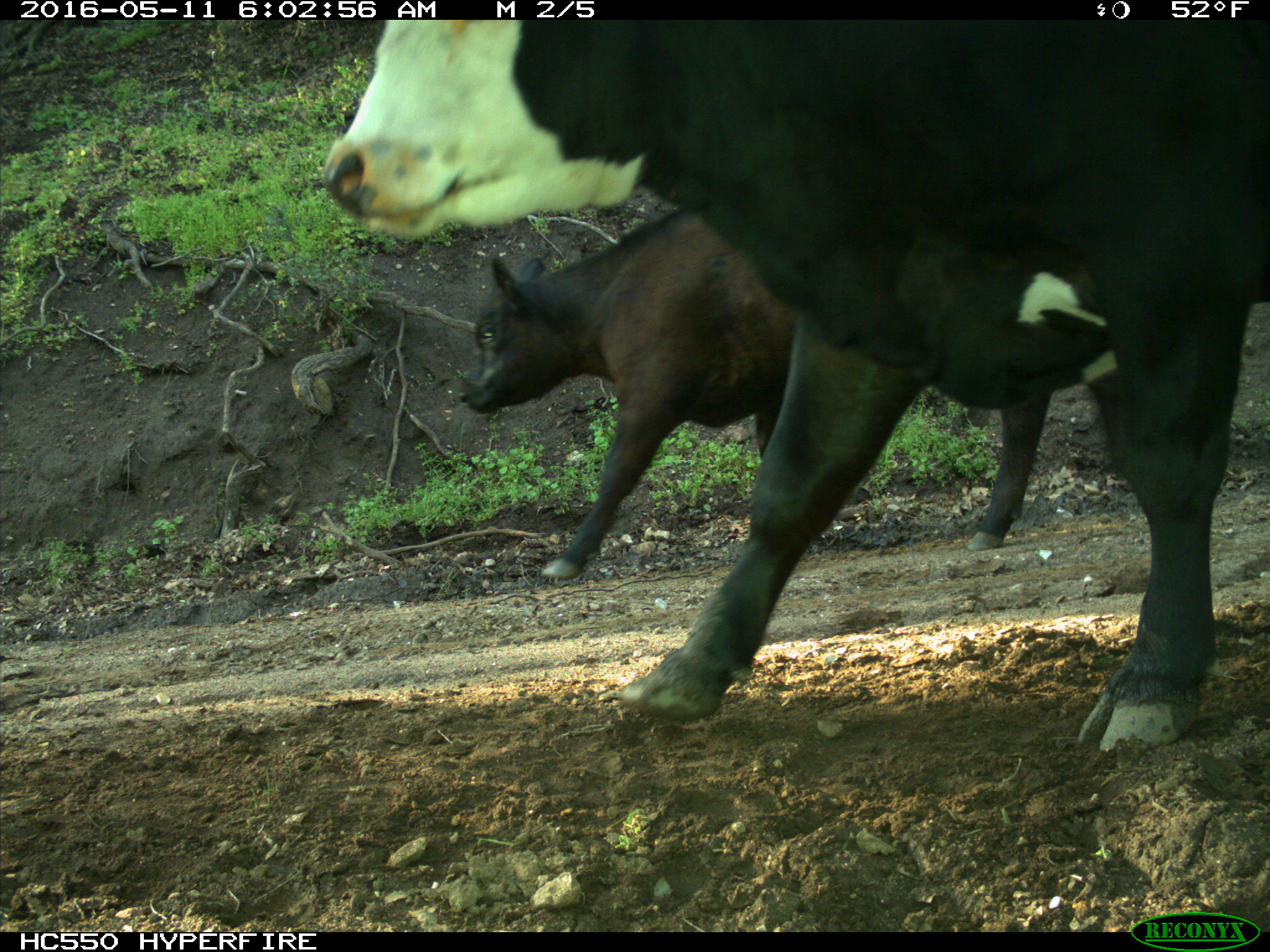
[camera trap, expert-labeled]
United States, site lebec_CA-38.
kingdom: Animalia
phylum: Chordata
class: Mammalia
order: Artiodactyla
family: Bovidae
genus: Bos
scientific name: Bos taurus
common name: domestic cow